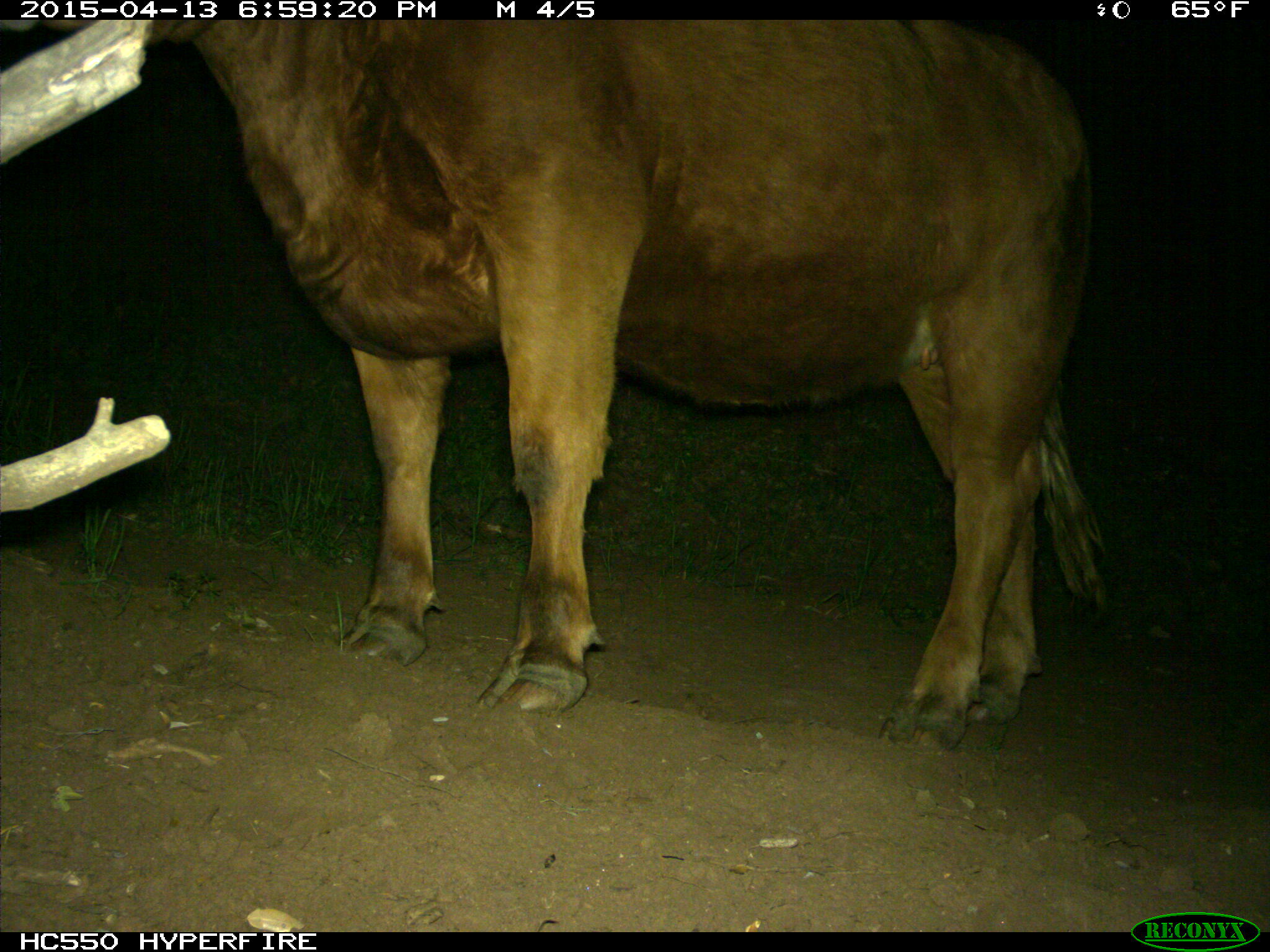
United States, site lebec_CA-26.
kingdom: Animalia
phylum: Chordata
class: Mammalia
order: Artiodactyla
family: Bovidae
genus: Bos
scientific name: Bos taurus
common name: domestic cow